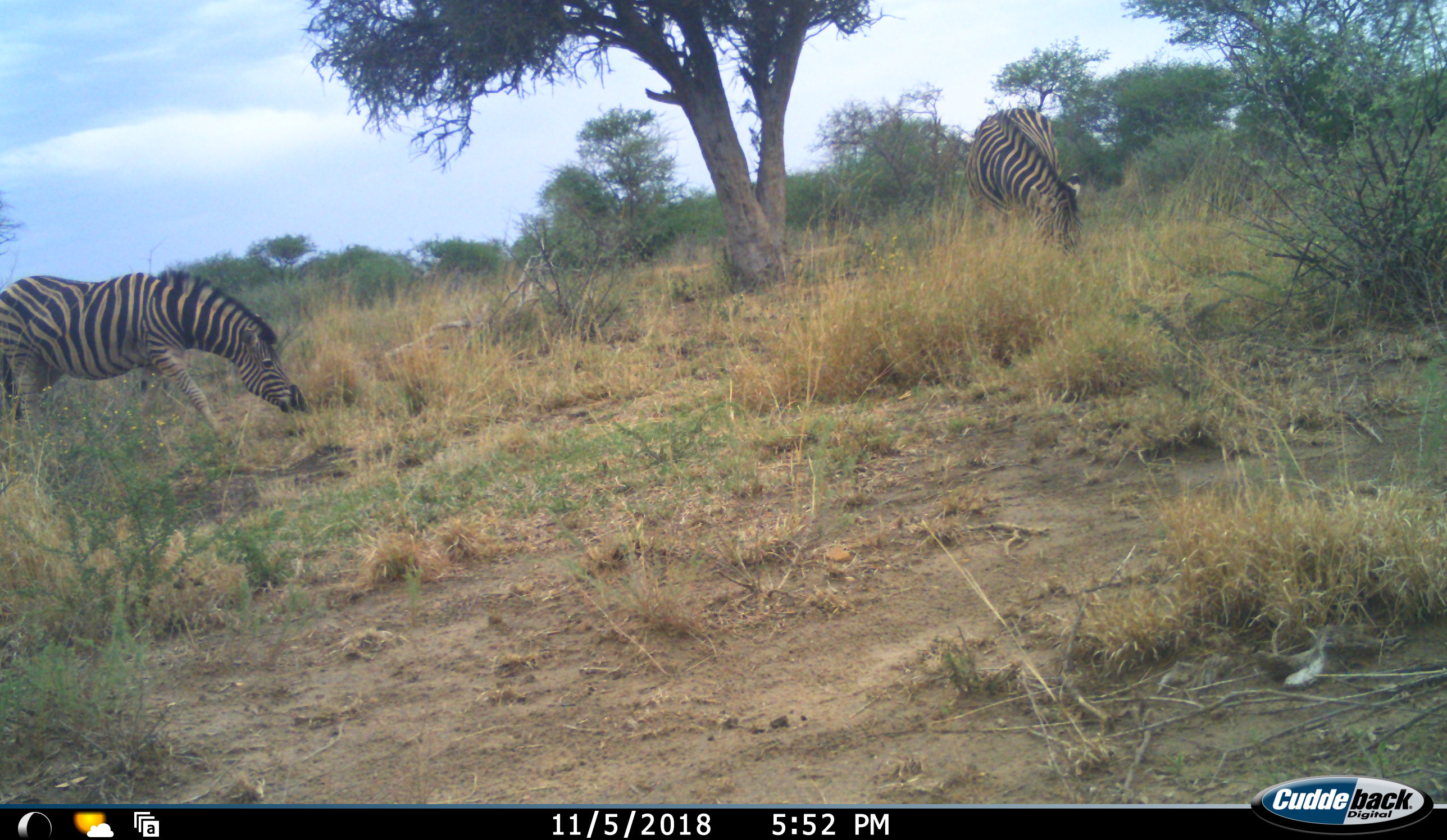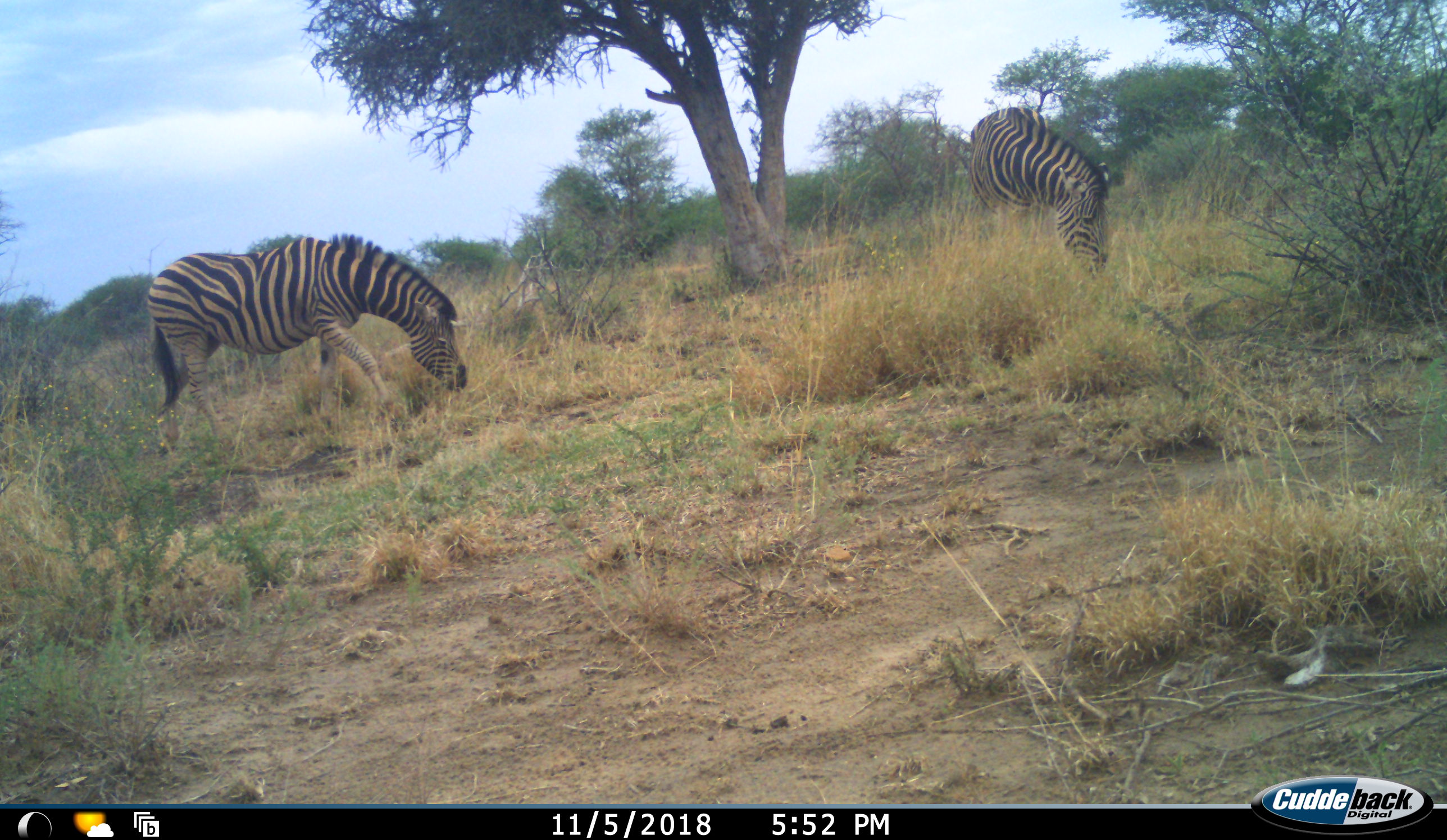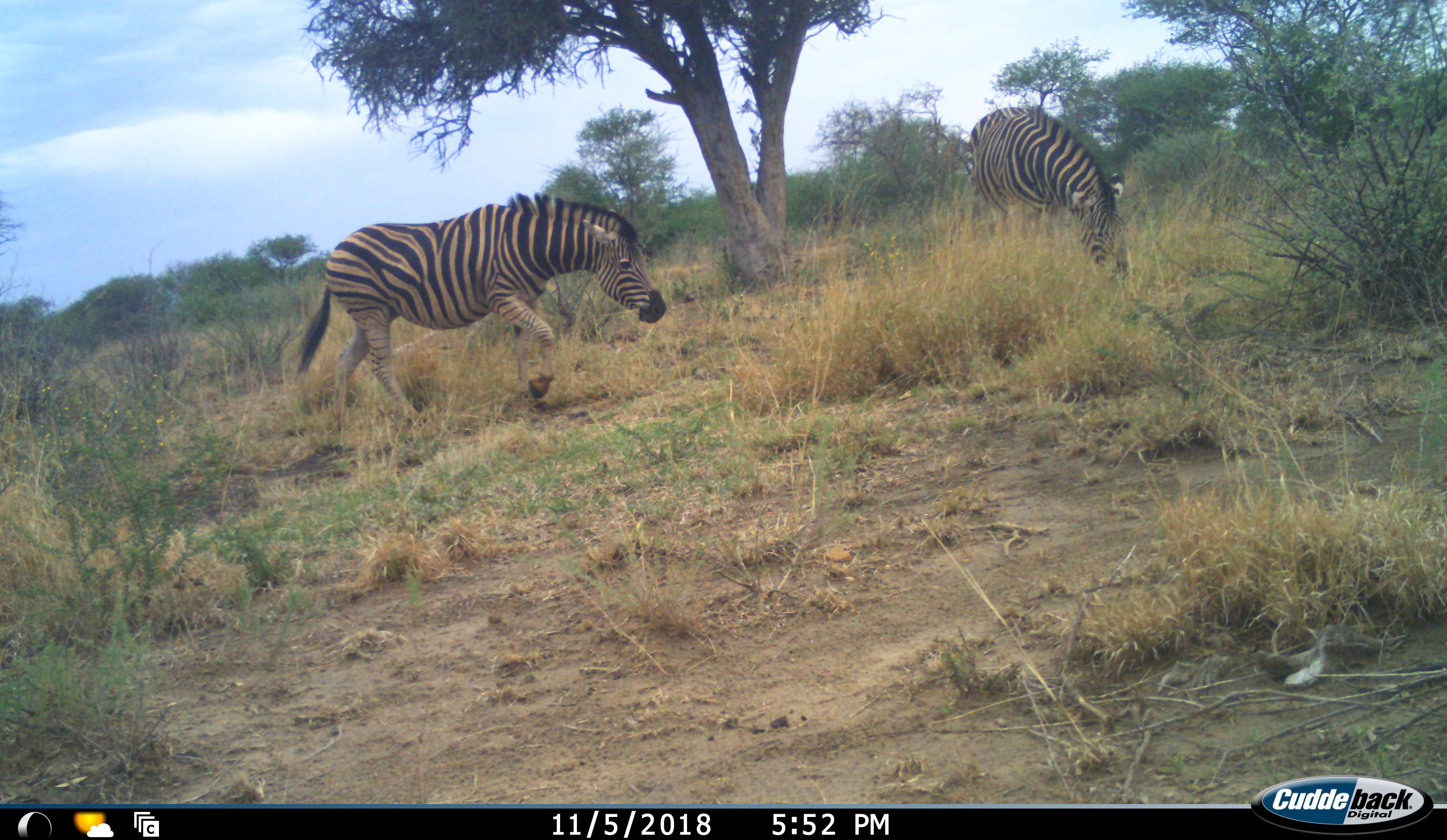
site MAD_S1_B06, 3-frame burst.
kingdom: Animalia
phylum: Chordata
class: Mammalia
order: Perissodactyla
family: Equidae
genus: Equus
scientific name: Equus quagga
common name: plains zebra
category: zebraplains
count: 2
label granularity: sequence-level